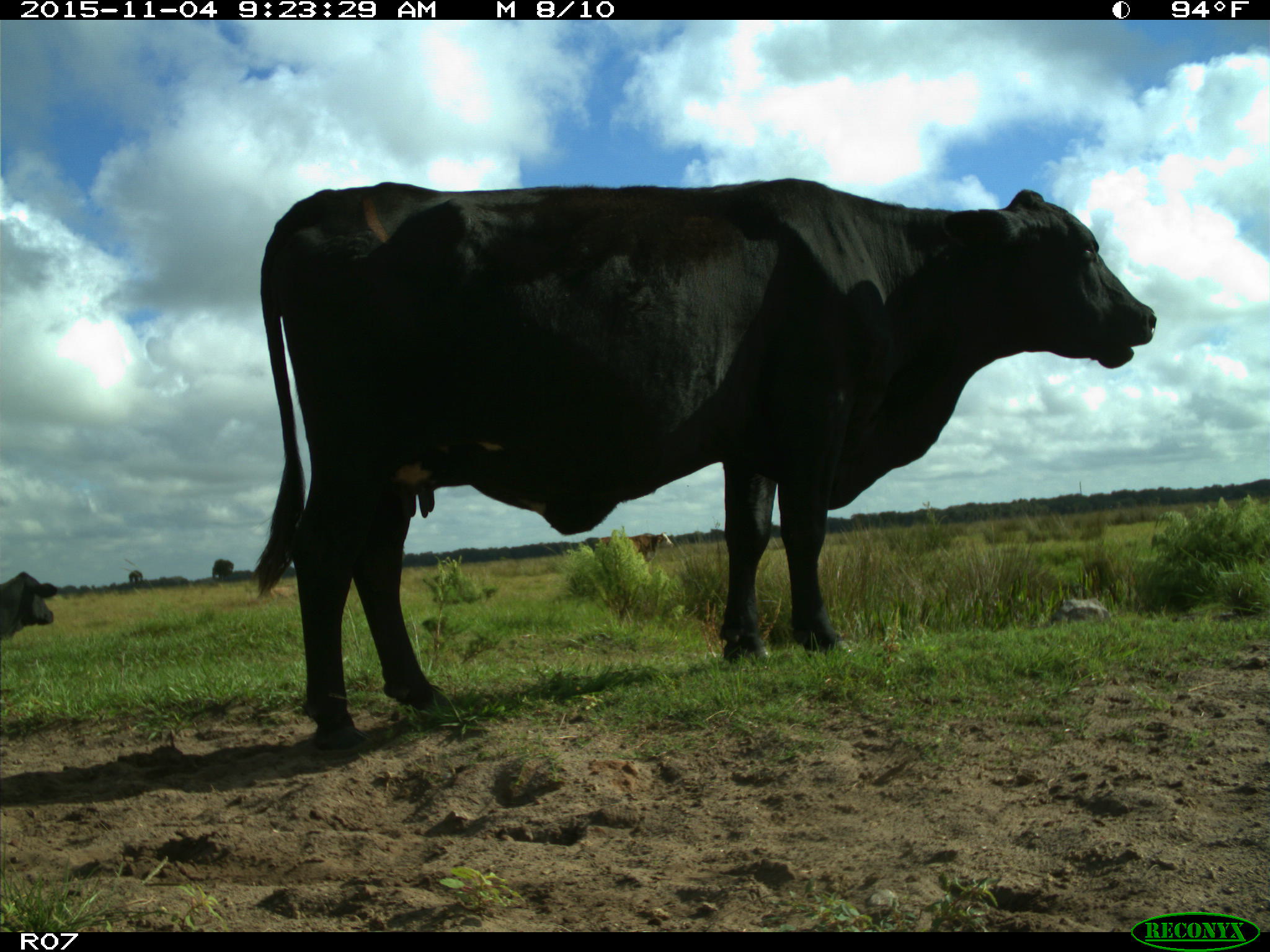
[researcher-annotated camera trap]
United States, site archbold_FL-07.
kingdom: Animalia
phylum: Chordata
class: Mammalia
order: Artiodactyla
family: Bovidae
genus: Bos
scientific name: Bos taurus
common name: domestic cow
Bos taurus (domestic cow).